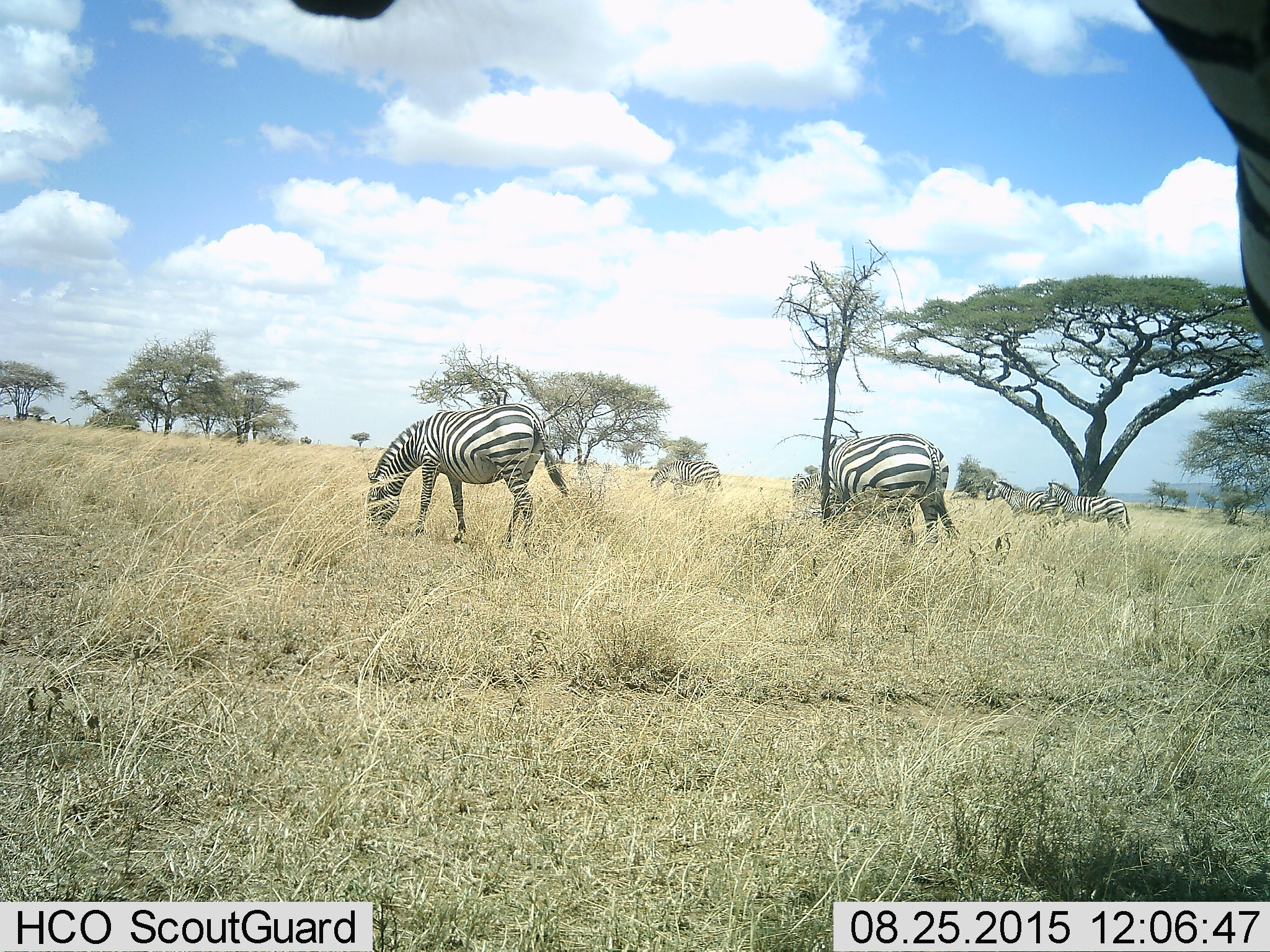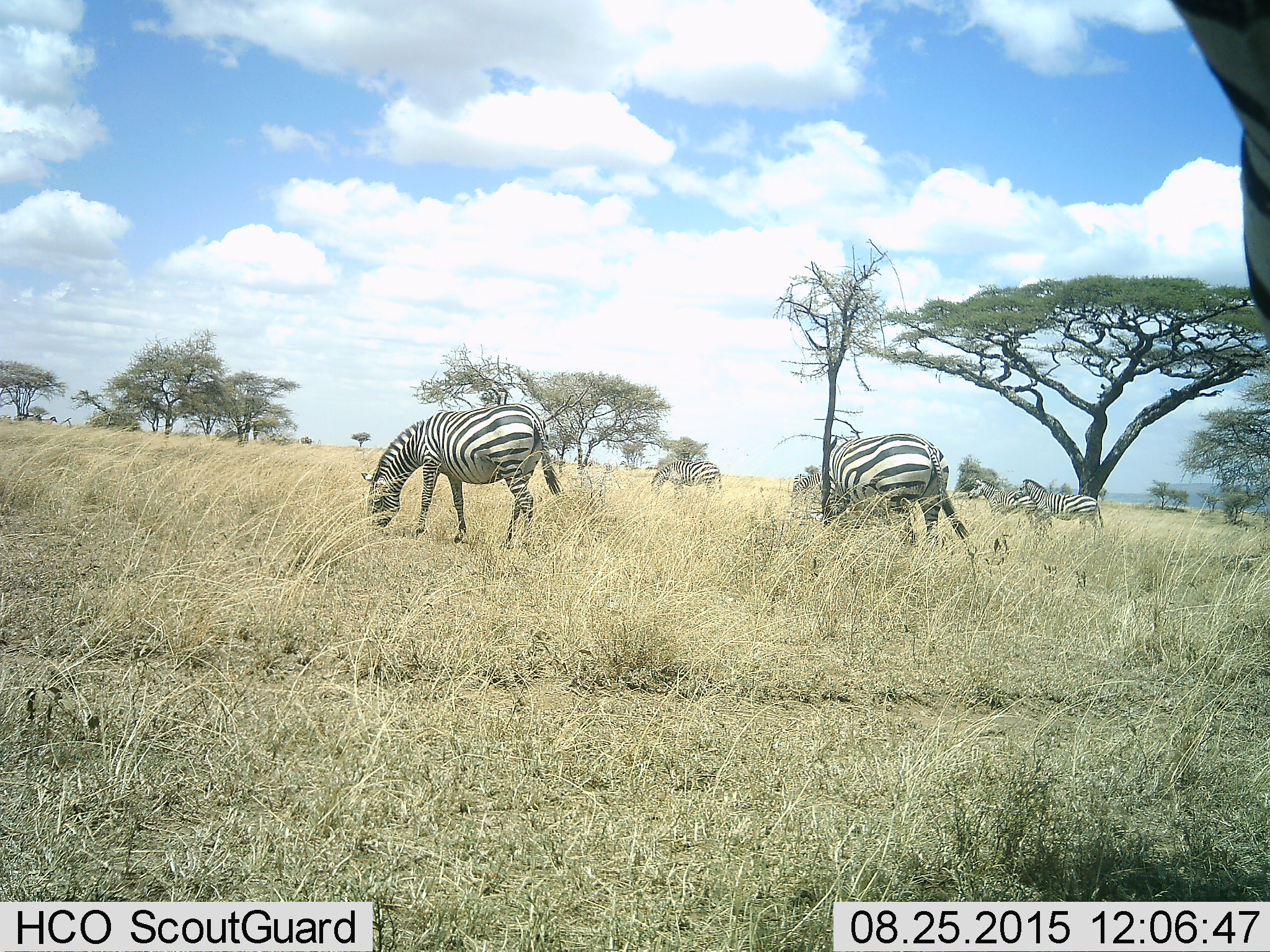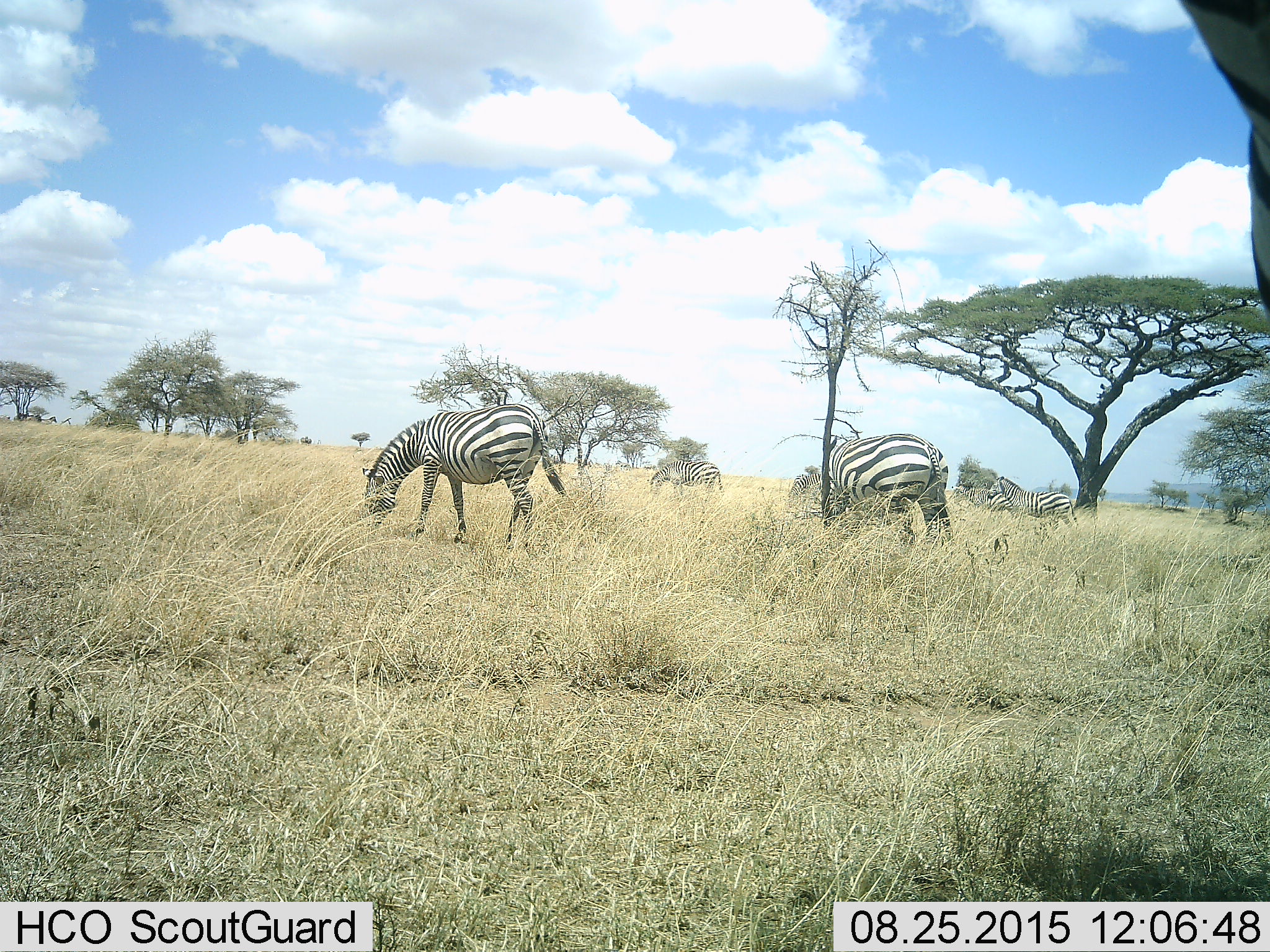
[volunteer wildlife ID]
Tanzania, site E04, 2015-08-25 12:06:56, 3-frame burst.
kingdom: Animalia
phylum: Chordata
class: Mammalia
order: Perissodactyla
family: Equidae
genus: Equus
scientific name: Equus quagga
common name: plains zebra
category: zebra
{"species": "zebra (plains zebra) (Equus quagga)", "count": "7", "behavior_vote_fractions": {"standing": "65%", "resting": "0%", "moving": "65%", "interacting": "0%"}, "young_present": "0%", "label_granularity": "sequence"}